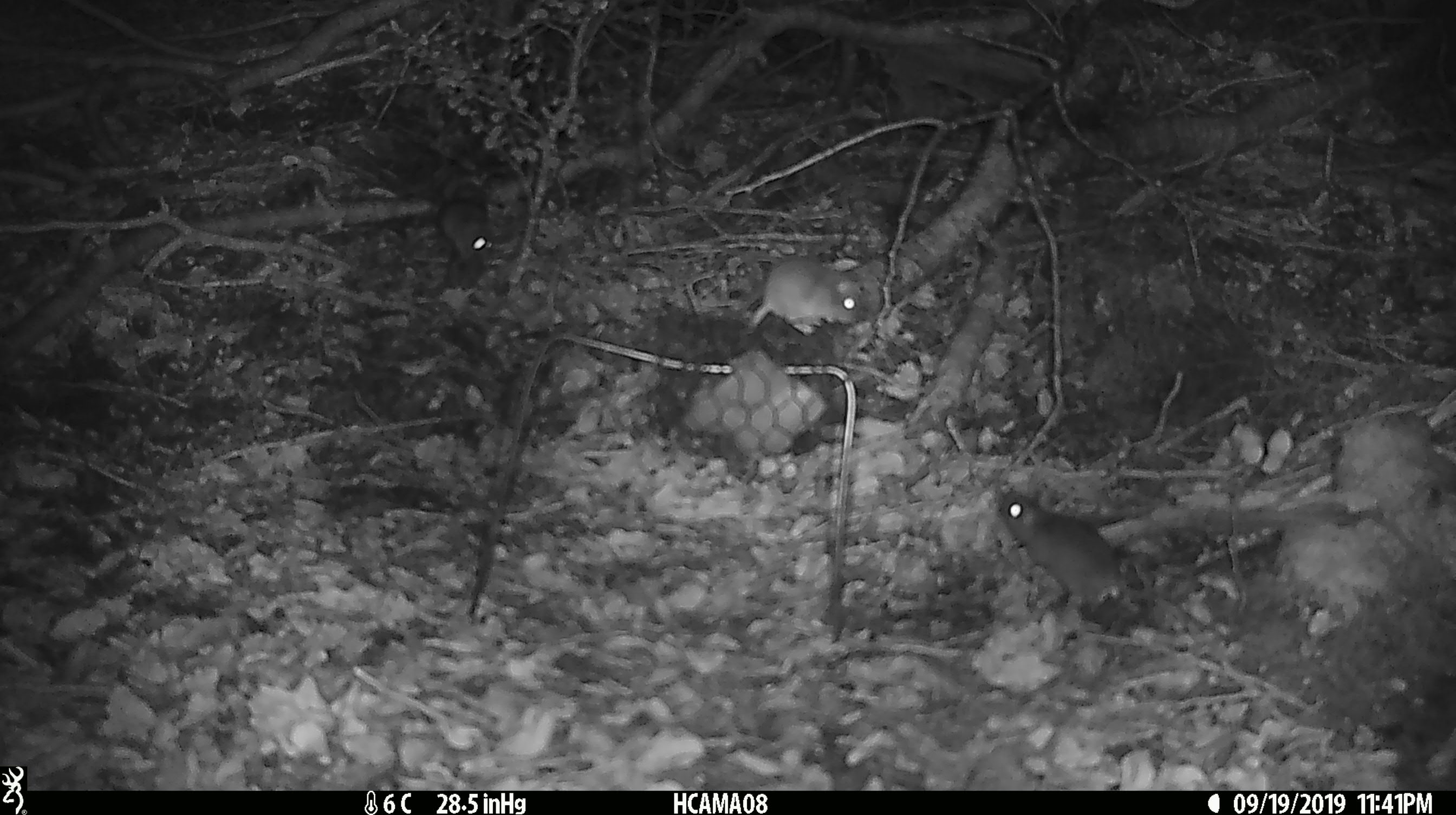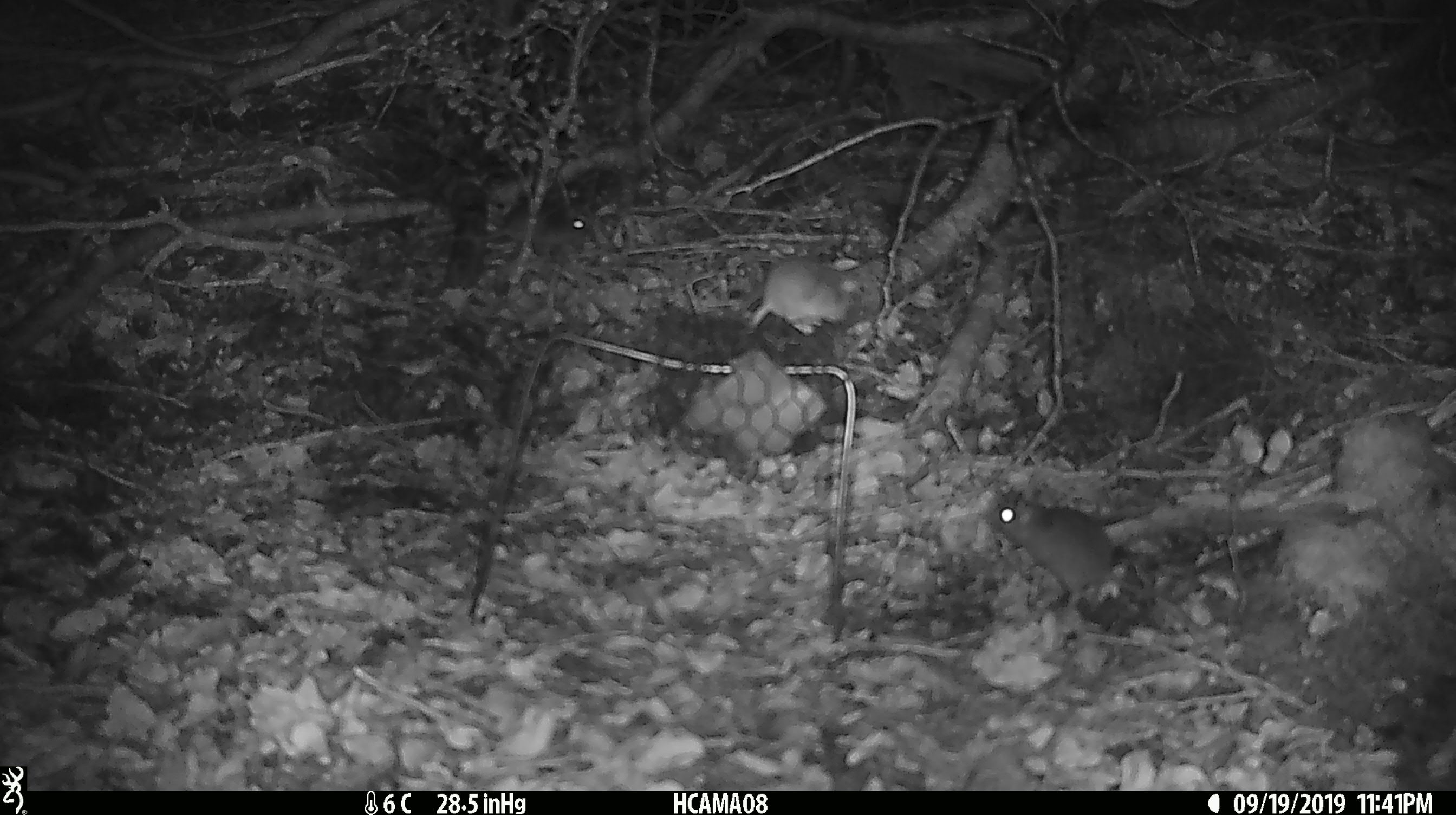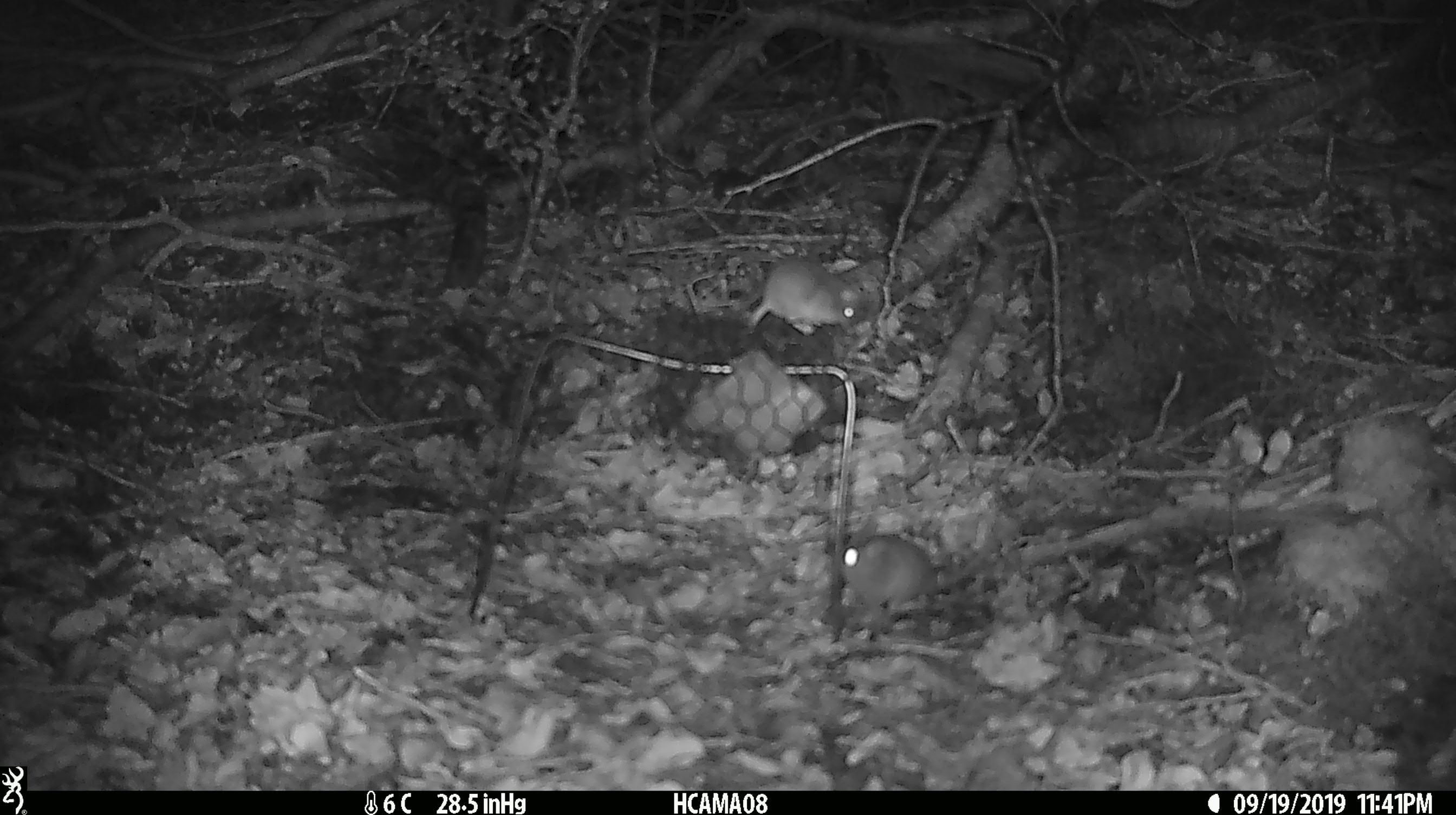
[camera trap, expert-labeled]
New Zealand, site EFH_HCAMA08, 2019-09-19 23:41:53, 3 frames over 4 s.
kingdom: Animalia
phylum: Chordata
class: Mammalia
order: Rodentia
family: Muridae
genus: Mus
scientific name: Mus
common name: mouse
Mouse (Mus).